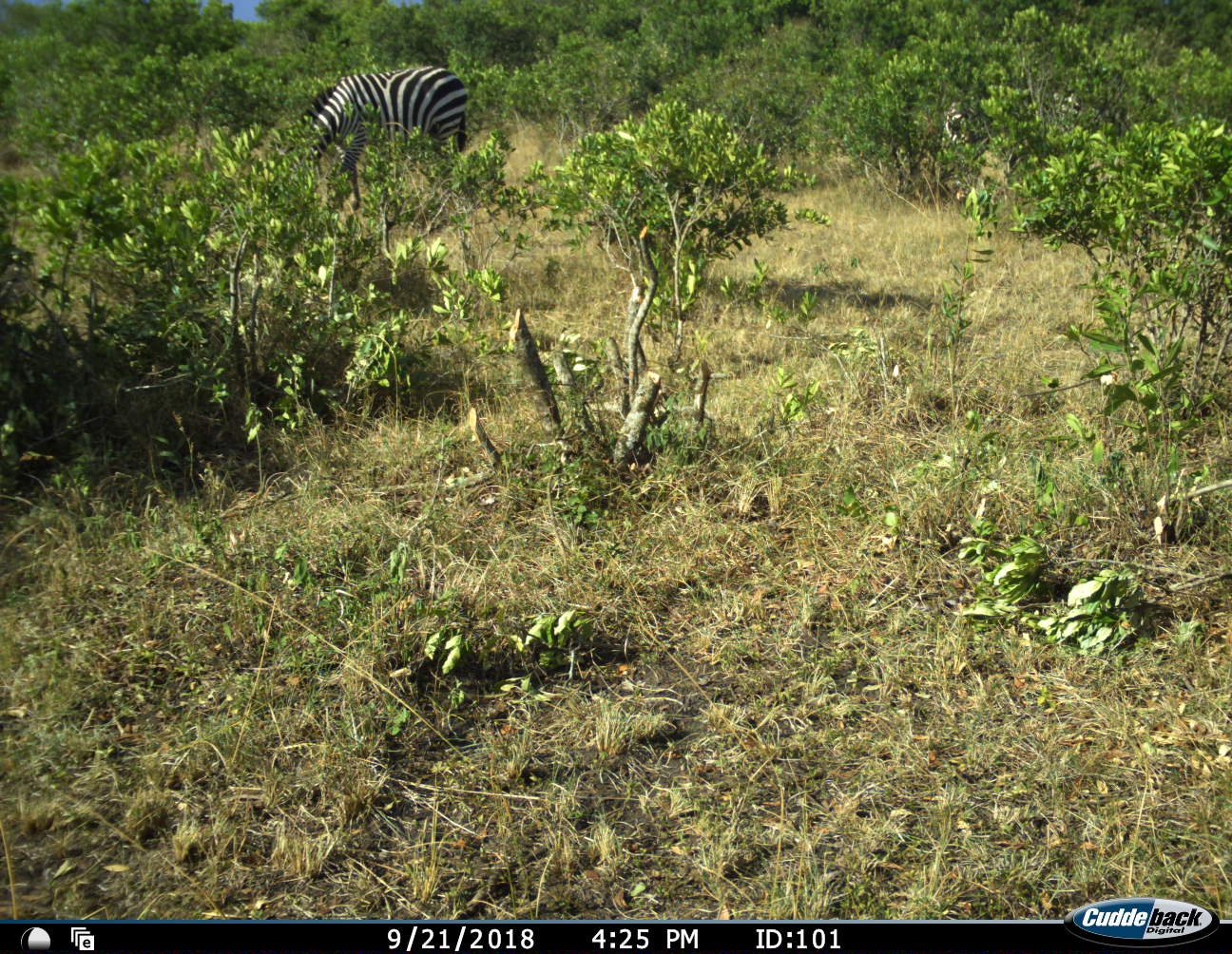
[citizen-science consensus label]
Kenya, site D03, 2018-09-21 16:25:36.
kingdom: Animalia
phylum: Chordata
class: Mammalia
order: Perissodactyla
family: Equidae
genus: Equus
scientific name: Equus quagga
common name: plains zebra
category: zebra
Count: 1.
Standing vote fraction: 22%.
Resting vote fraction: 0%.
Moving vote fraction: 0%.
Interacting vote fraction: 0%.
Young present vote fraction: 0%.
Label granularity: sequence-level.